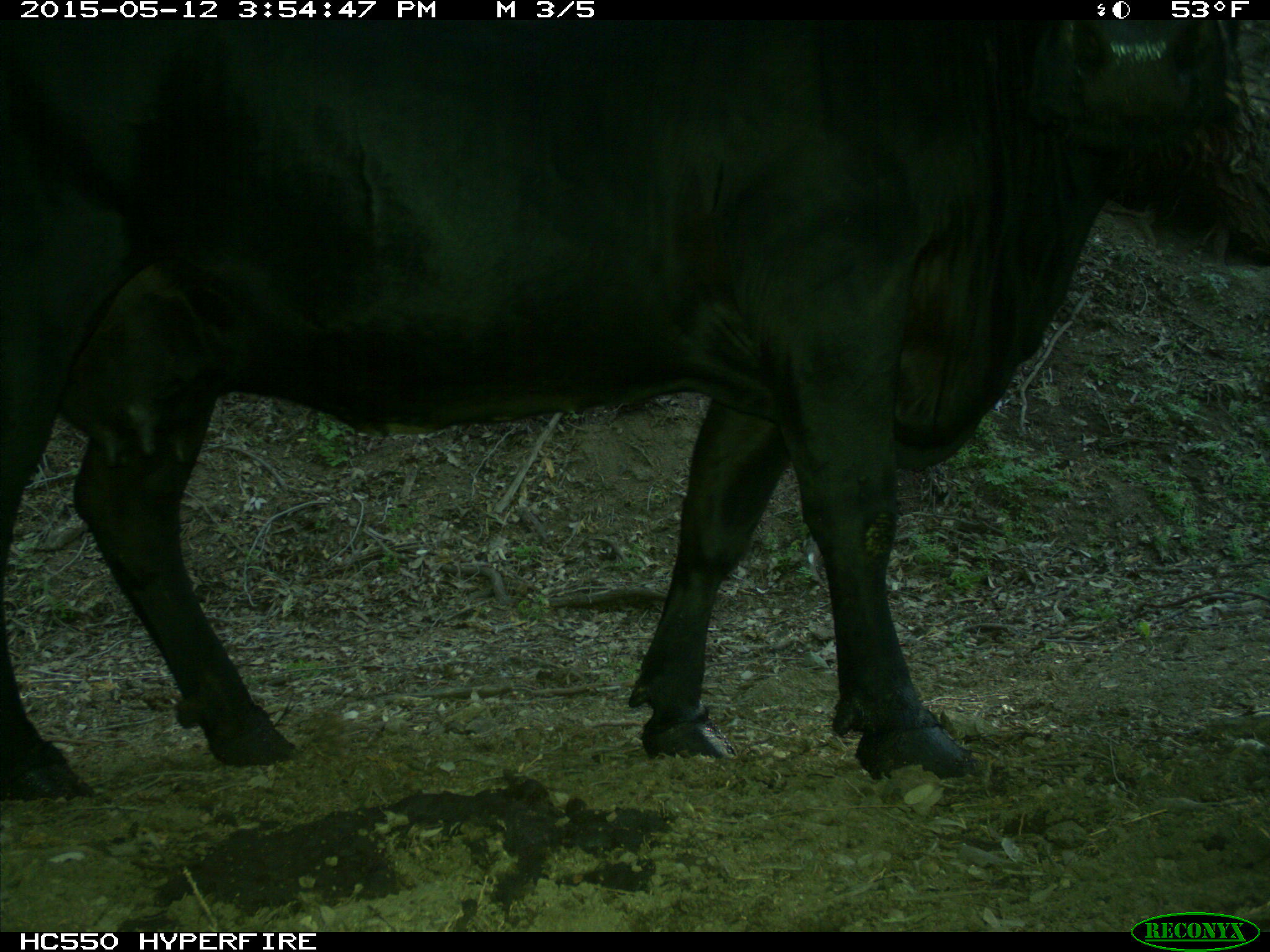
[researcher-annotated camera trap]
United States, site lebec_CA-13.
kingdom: Animalia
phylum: Chordata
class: Mammalia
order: Artiodactyla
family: Bovidae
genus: Bos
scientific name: Bos taurus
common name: domestic cow